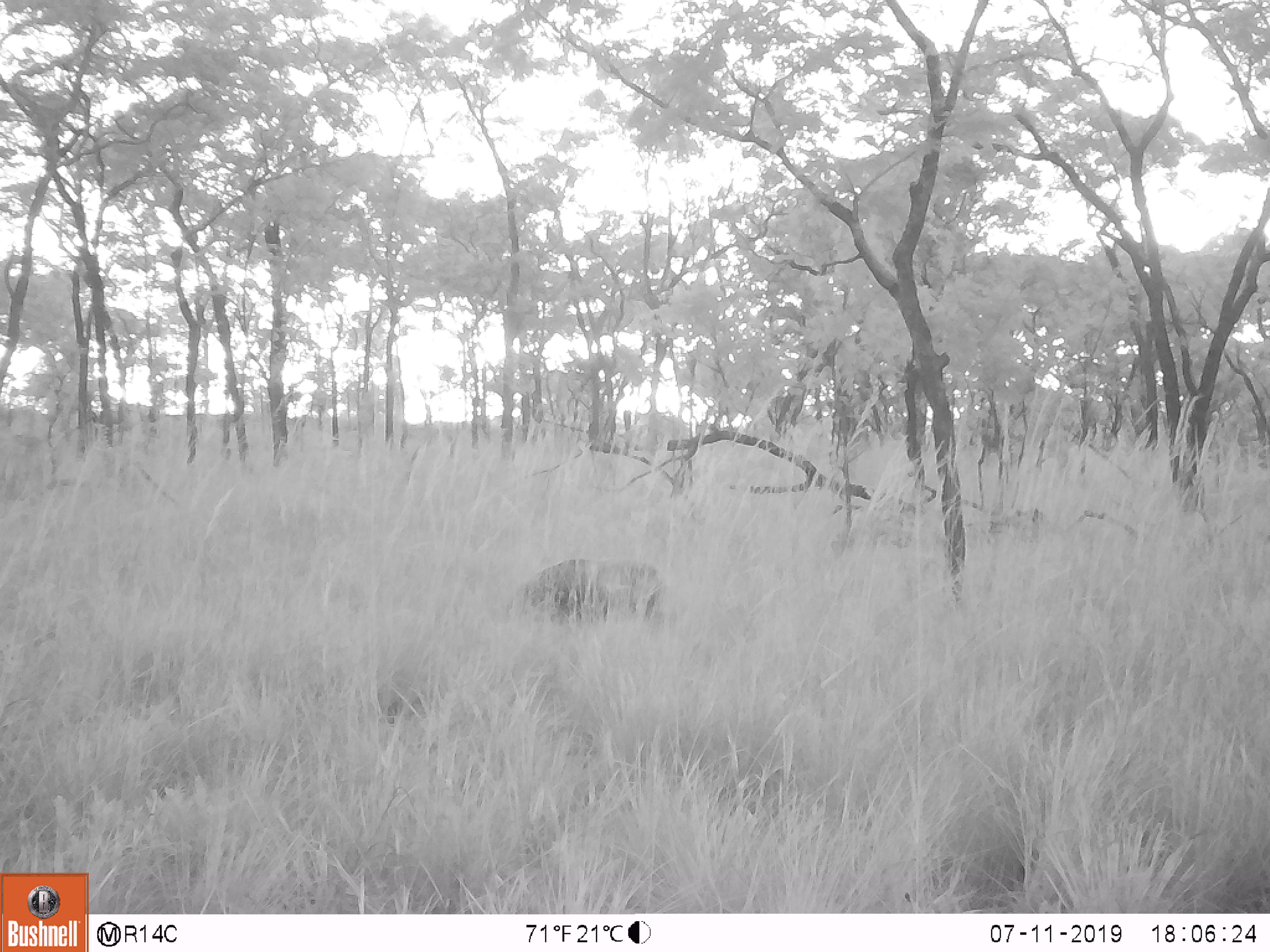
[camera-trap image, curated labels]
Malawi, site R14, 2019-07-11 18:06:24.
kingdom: Animalia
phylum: Chordata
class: Mammalia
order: Artiodactyla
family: Suidae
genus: Potamochoerus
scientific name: Potamochoerus larvatus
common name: bushpig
Bushpig (Potamochoerus larvatus), count 1.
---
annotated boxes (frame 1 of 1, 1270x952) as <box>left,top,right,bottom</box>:
bushpig: <box>516,554,678,637</box>